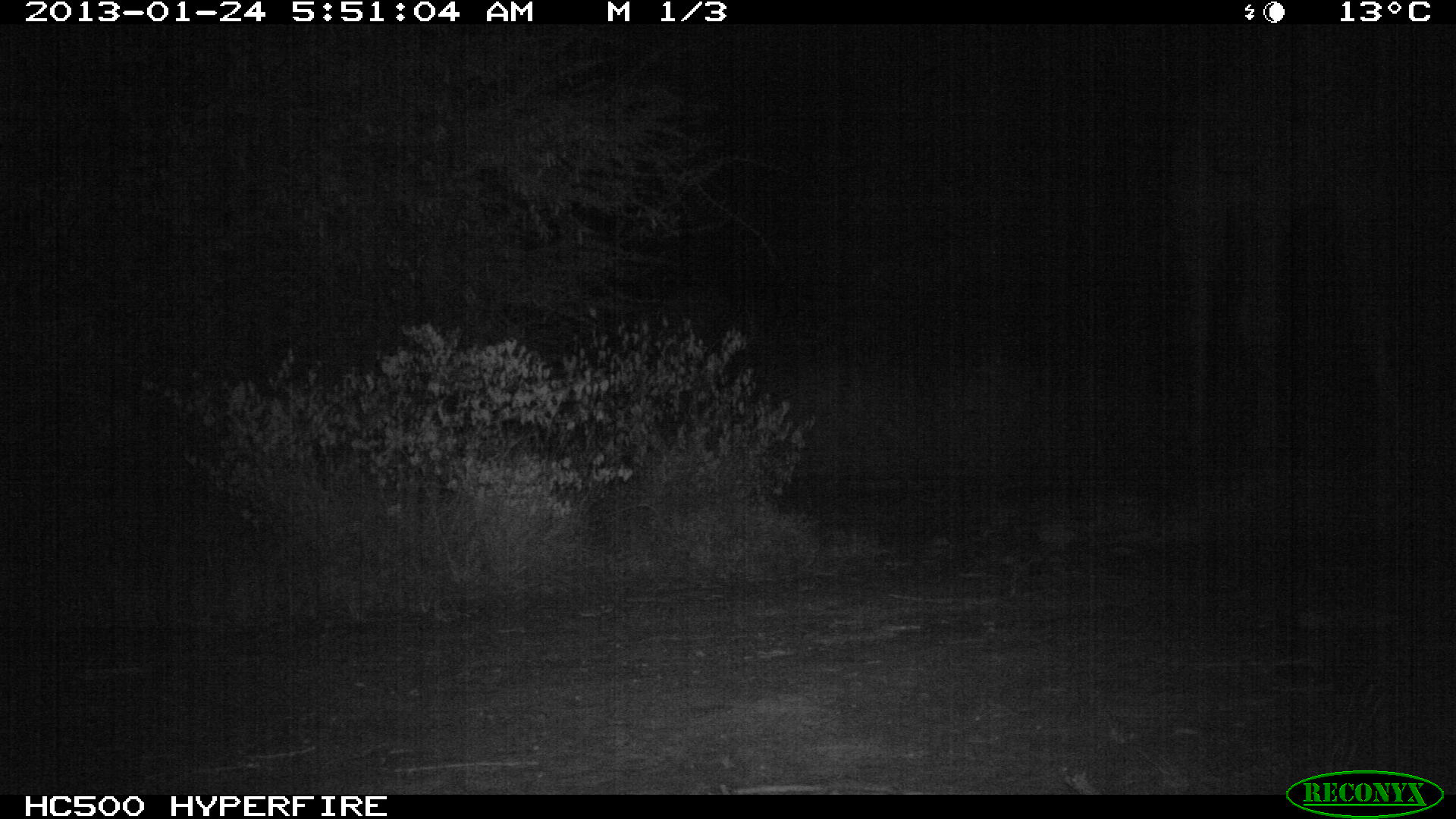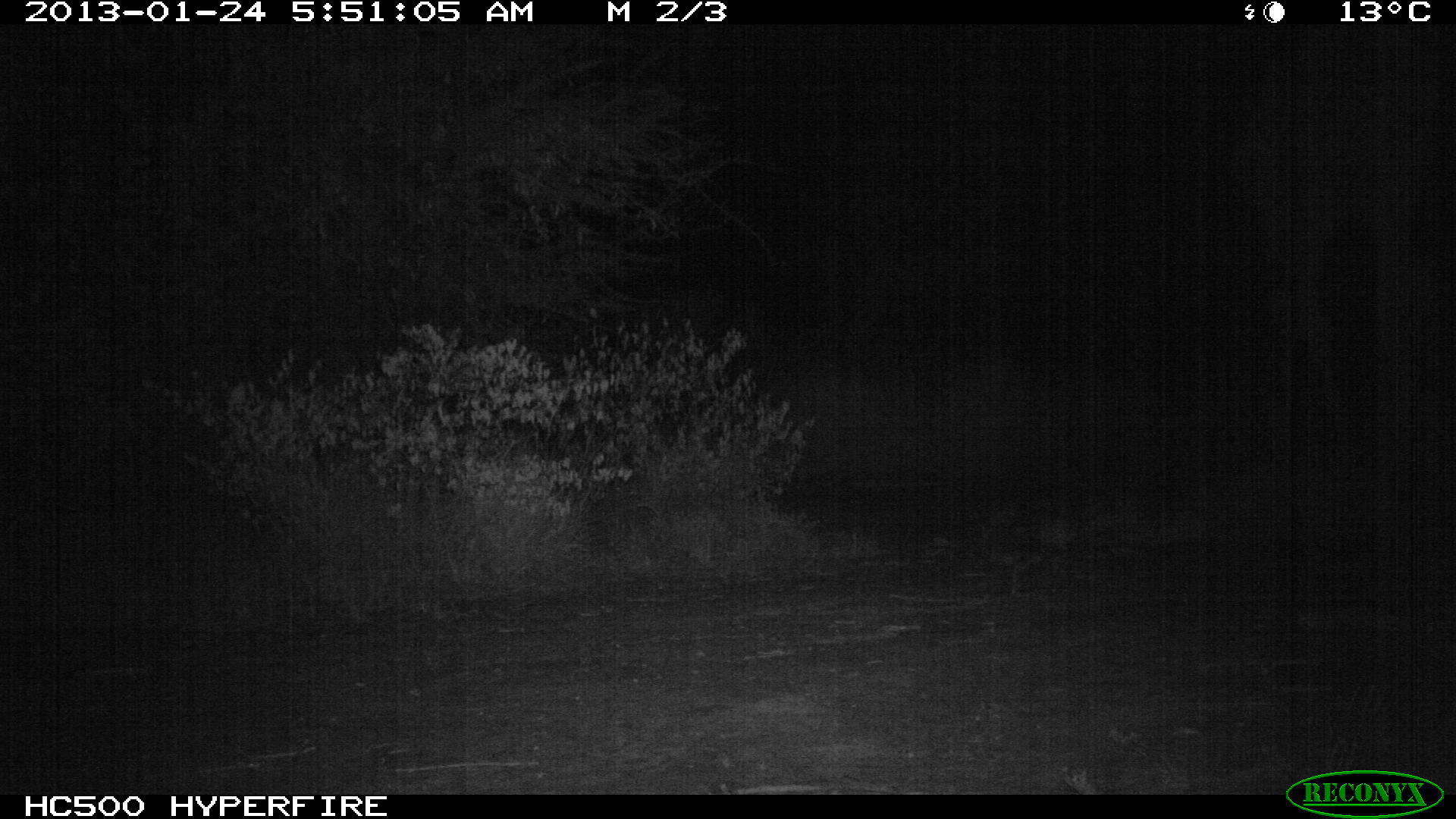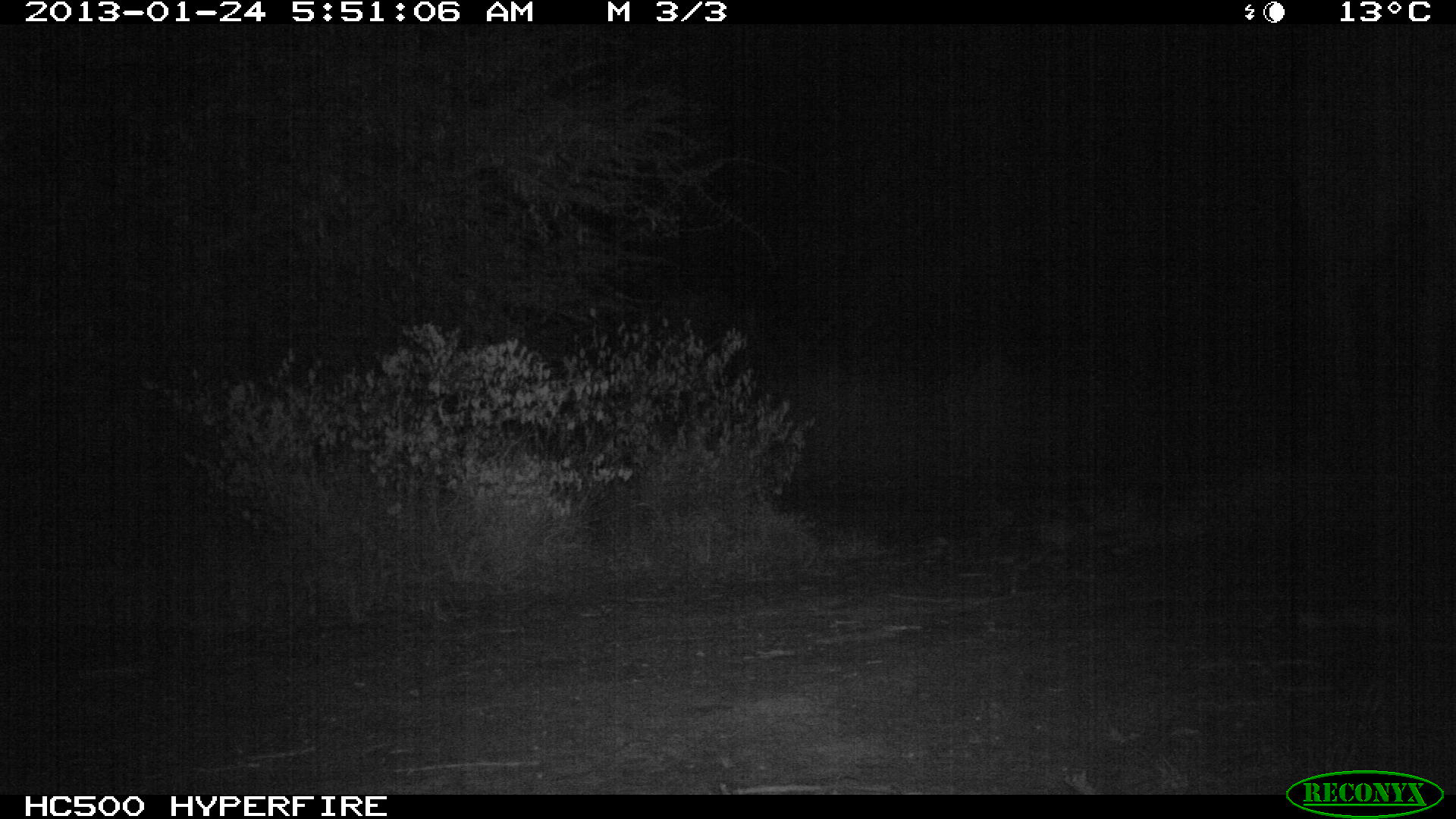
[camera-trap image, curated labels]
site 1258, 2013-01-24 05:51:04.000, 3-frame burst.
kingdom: Animalia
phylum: Chordata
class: Mammalia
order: Artiodactyla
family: Bovidae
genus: Madoqua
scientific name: Madoqua guentheri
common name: günther's dik-dik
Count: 1.